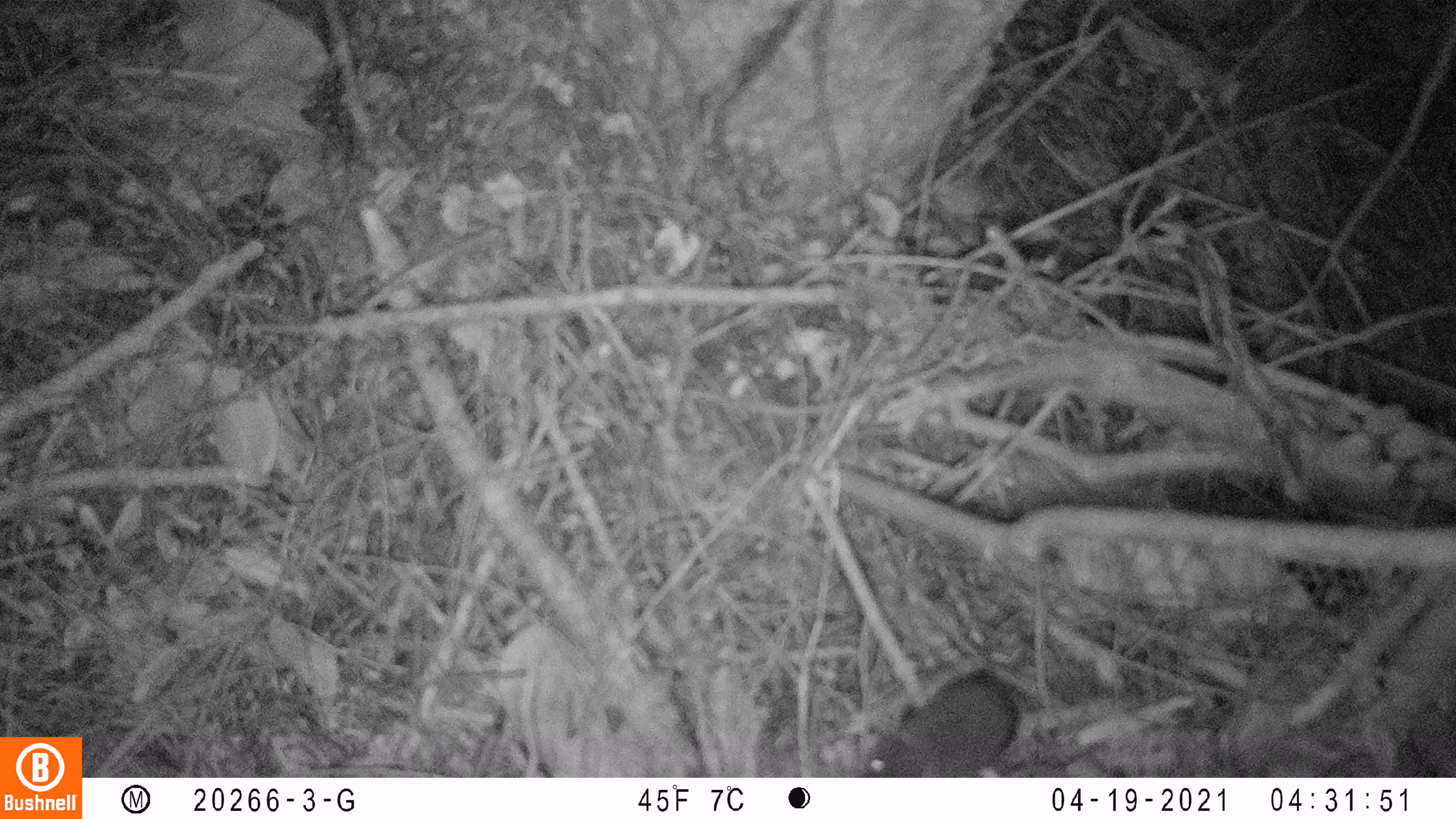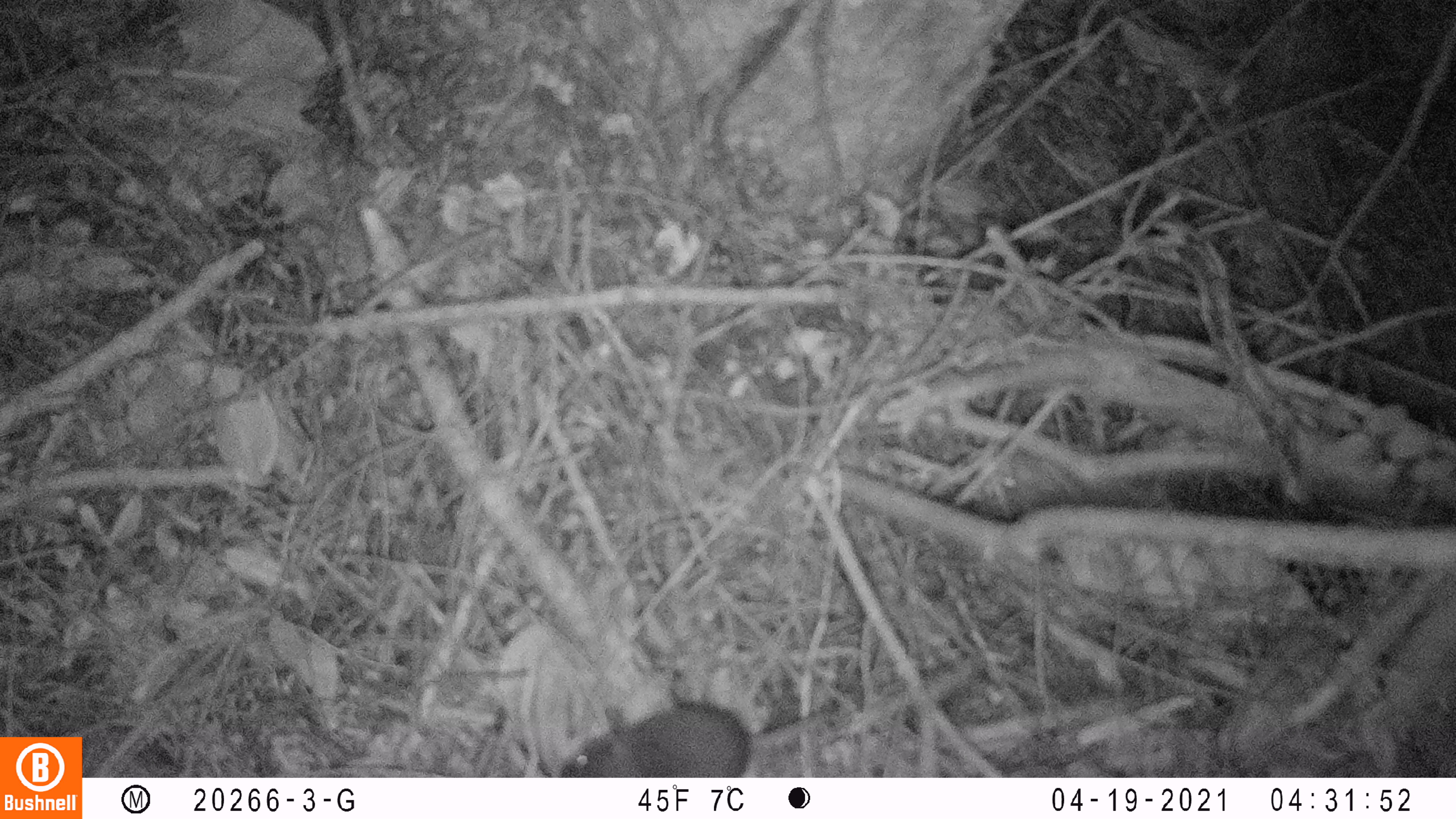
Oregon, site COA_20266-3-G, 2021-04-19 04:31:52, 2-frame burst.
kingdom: Animalia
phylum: Chordata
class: Mammalia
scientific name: Mammalia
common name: small mammal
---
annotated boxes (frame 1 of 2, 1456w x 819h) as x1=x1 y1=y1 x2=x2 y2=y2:
small mammal: x1=850 y1=629 x2=1084 y2=777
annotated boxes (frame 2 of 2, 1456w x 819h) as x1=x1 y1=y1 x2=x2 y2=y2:
small mammal: x1=545 y1=639 x2=873 y2=776